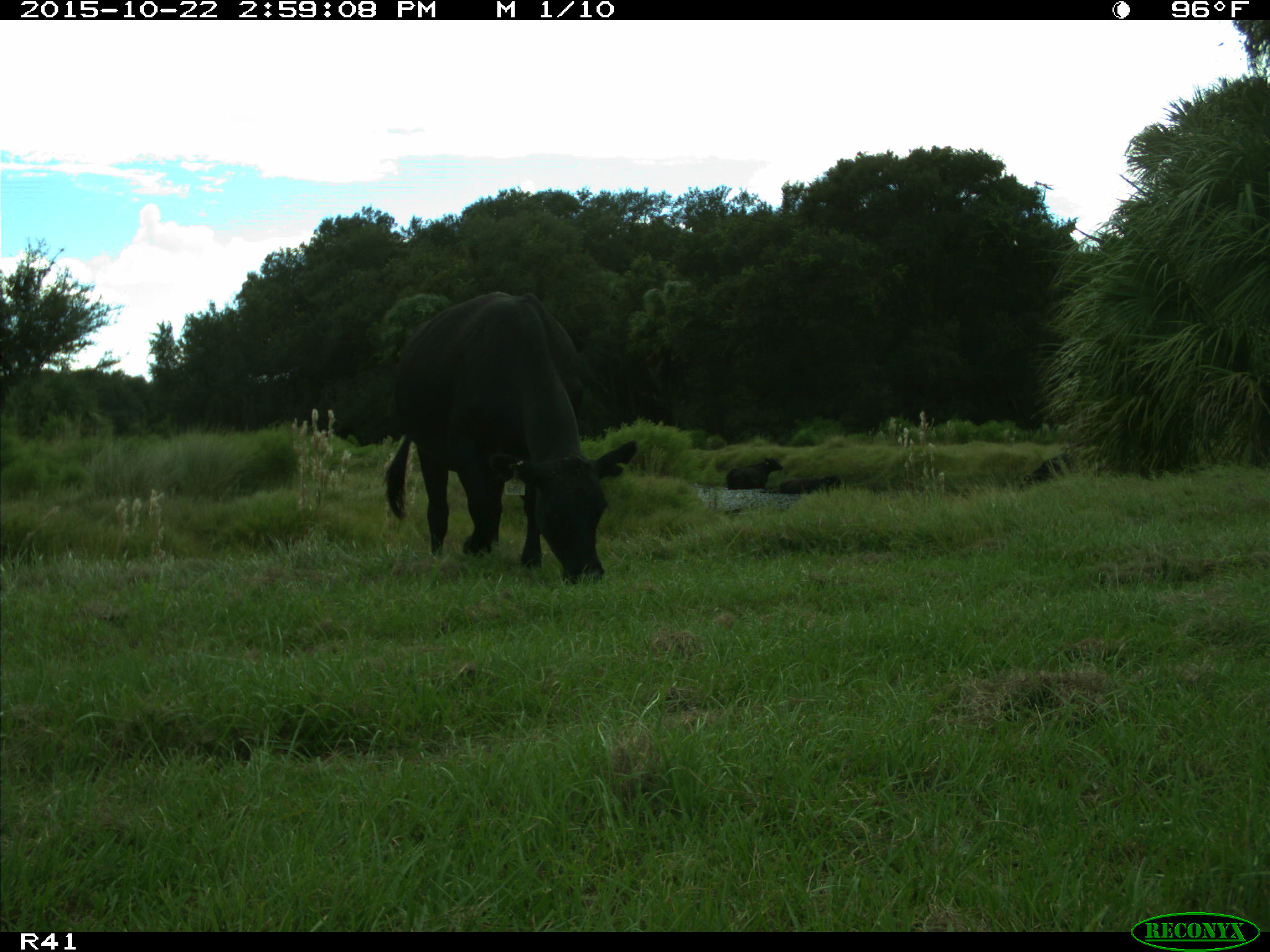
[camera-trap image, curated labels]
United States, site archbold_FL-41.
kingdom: Animalia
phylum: Chordata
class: Mammalia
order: Artiodactyla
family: Bovidae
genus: Bos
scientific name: Bos taurus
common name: domestic cow